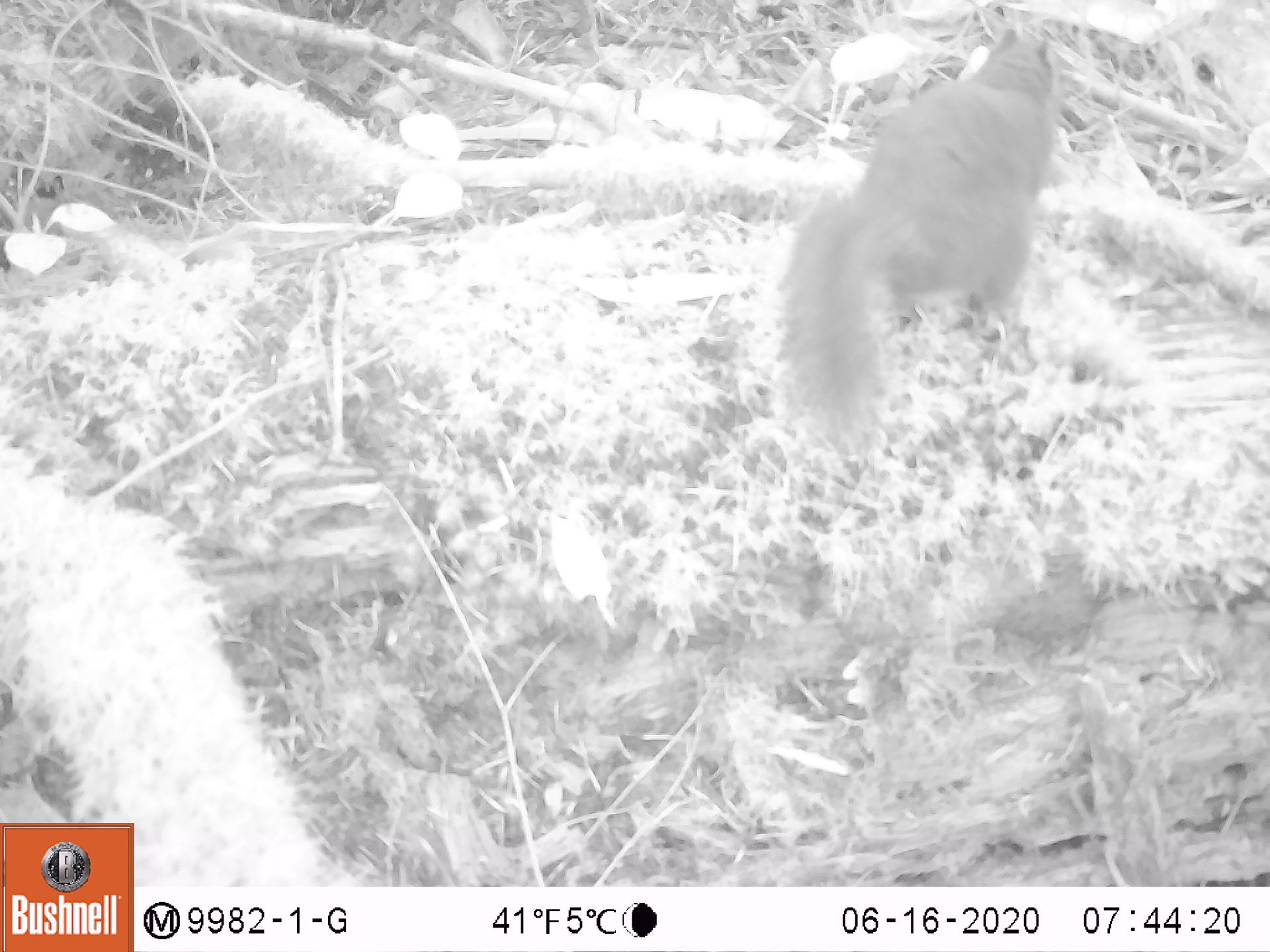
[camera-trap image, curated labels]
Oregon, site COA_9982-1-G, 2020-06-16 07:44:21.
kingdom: Animalia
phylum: Chordata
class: Mammalia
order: Rodentia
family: Sciuridae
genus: Tamiasciurus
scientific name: Tamiasciurus douglasii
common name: douglas squirrel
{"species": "douglas squirrel (Tamiasciurus douglasii)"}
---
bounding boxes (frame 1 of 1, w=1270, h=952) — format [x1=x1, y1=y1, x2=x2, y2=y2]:
douglas squirrel: [x1=777, y1=28, x2=1059, y2=448]